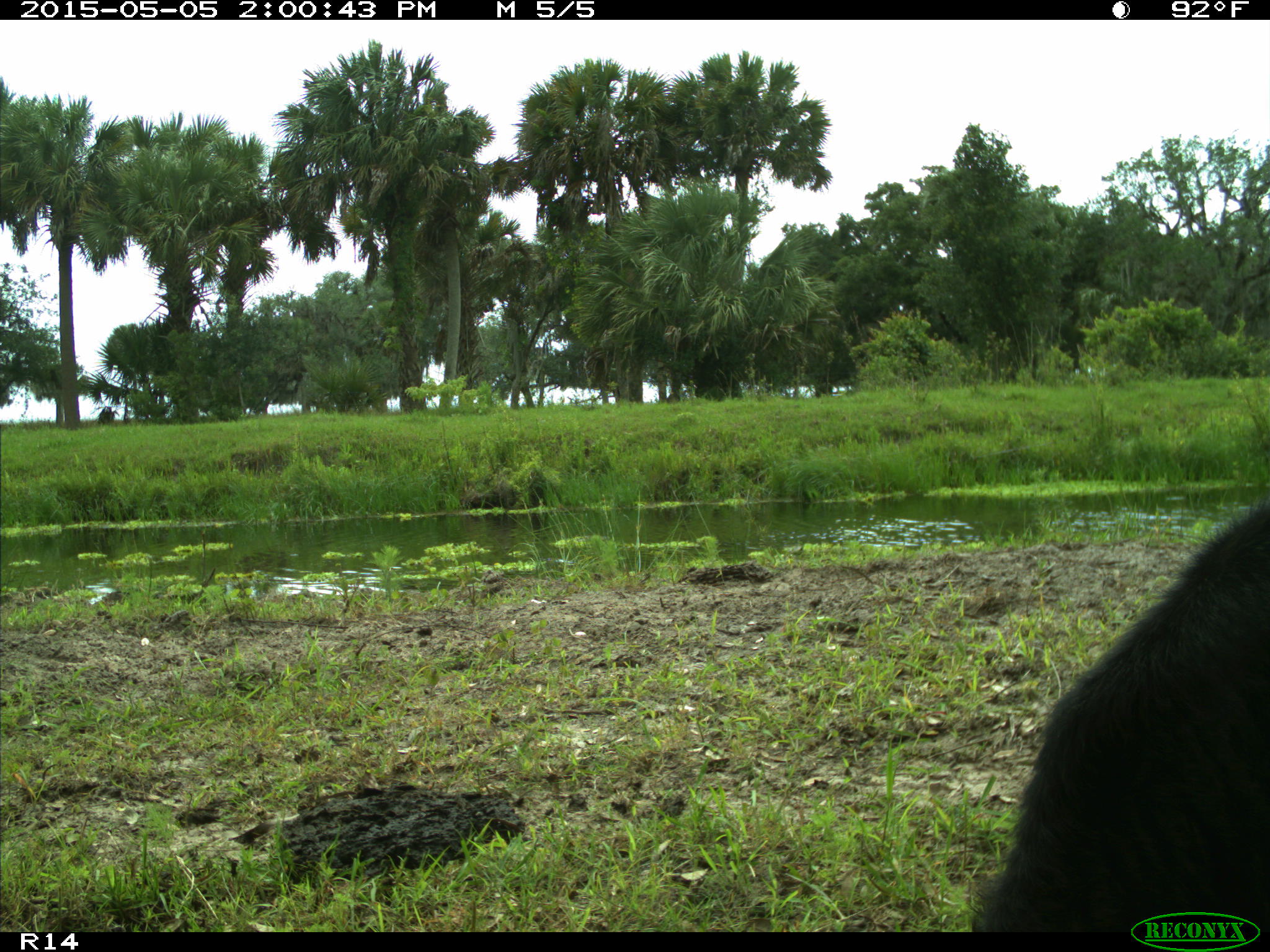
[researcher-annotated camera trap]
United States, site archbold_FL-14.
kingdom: Animalia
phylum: Chordata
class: Mammalia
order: Artiodactyla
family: Bovidae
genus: Bos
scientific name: Bos taurus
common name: domestic cow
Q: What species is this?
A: Bos taurus (domestic cow).